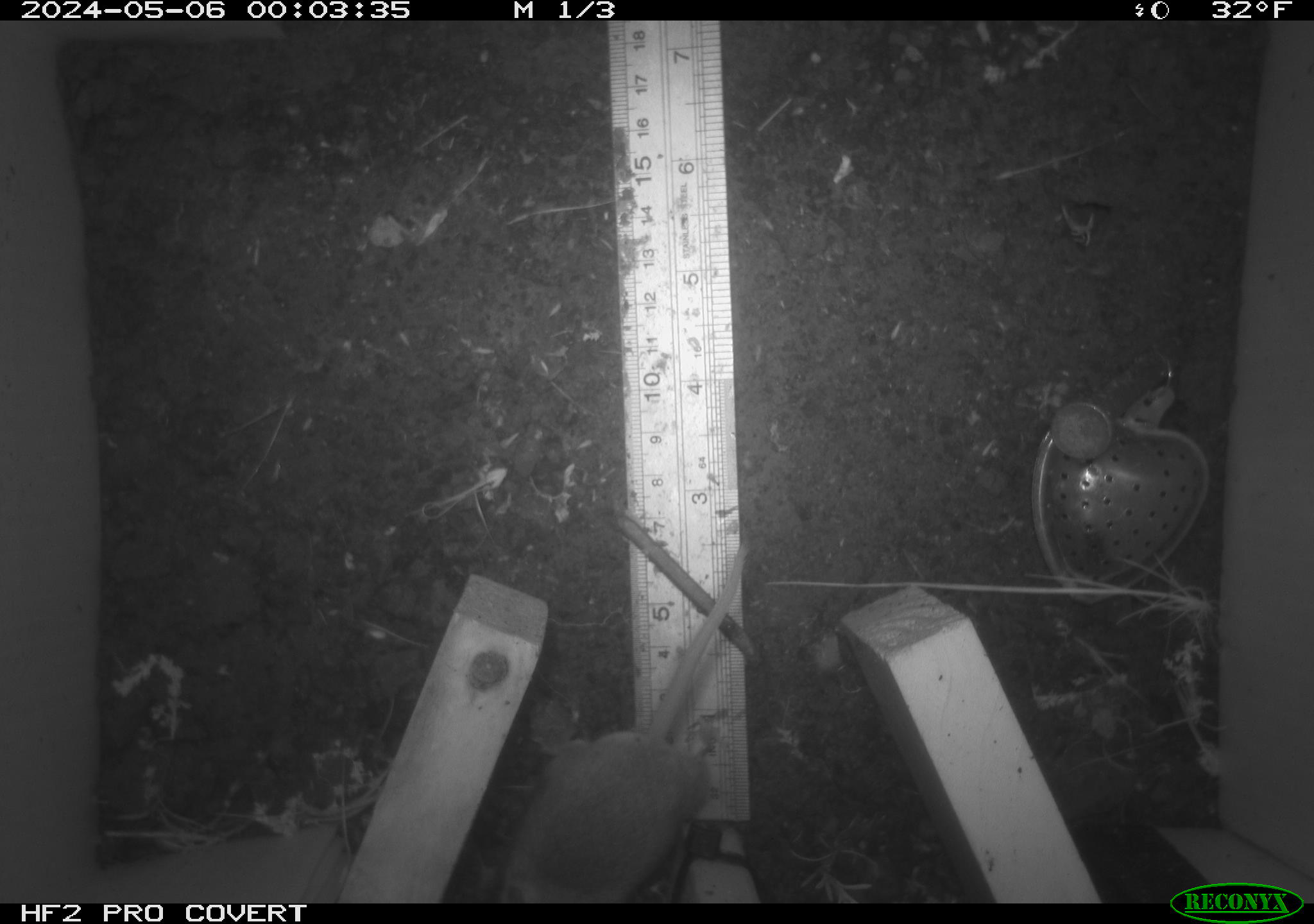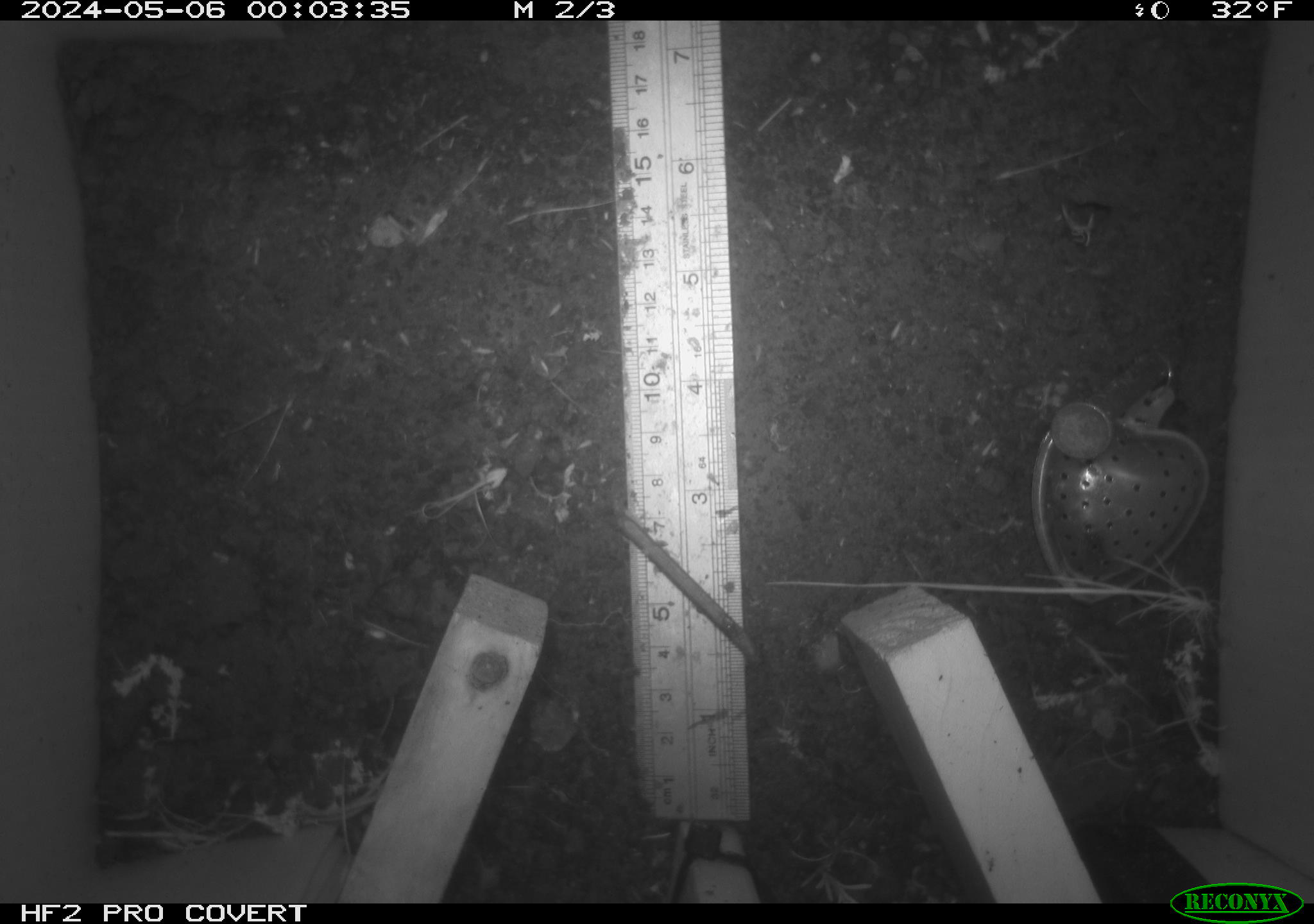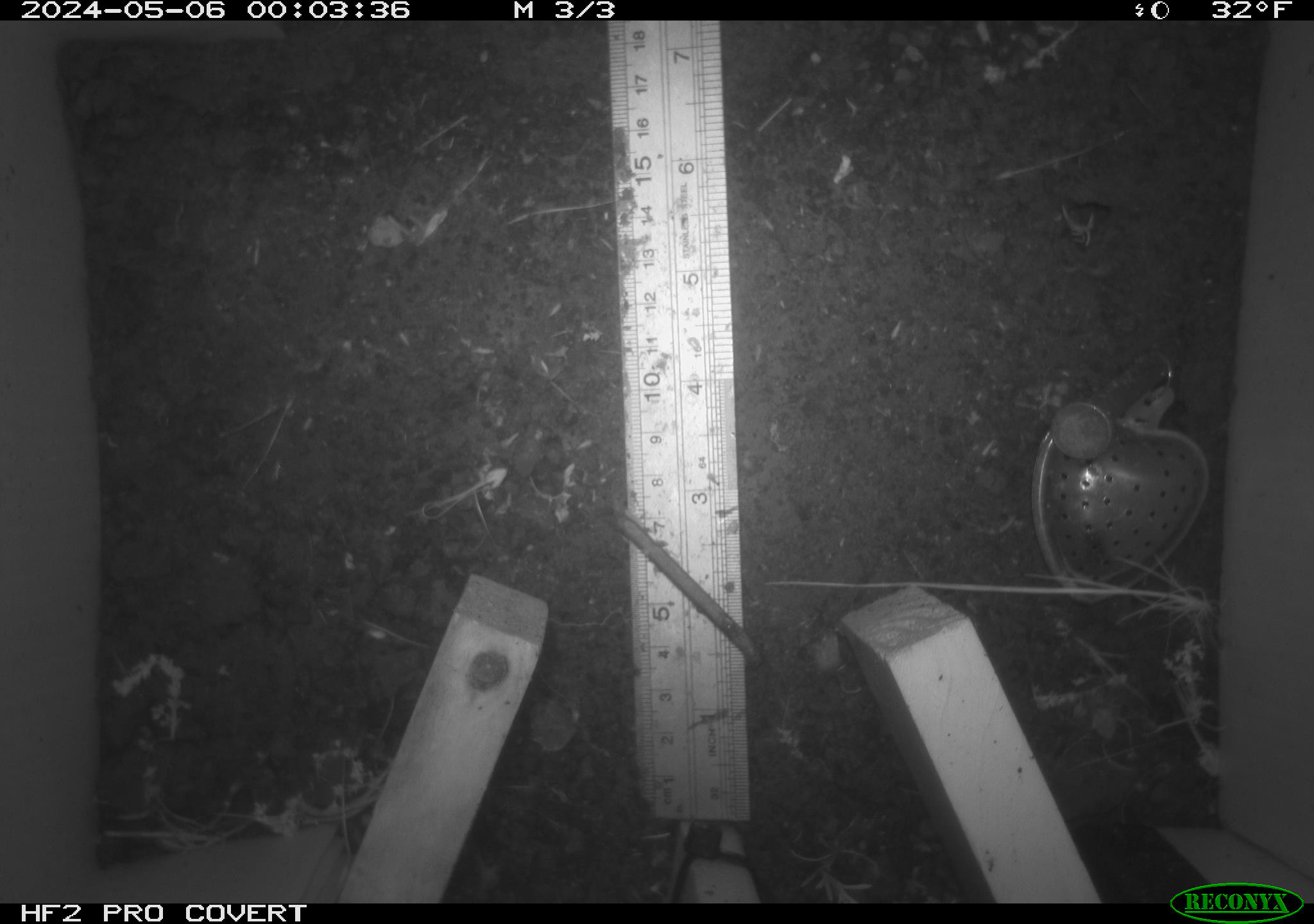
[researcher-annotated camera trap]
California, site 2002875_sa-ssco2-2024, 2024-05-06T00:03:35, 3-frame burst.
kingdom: Animalia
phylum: Chordata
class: Mammalia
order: Rodentia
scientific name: Rodentia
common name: mouse species